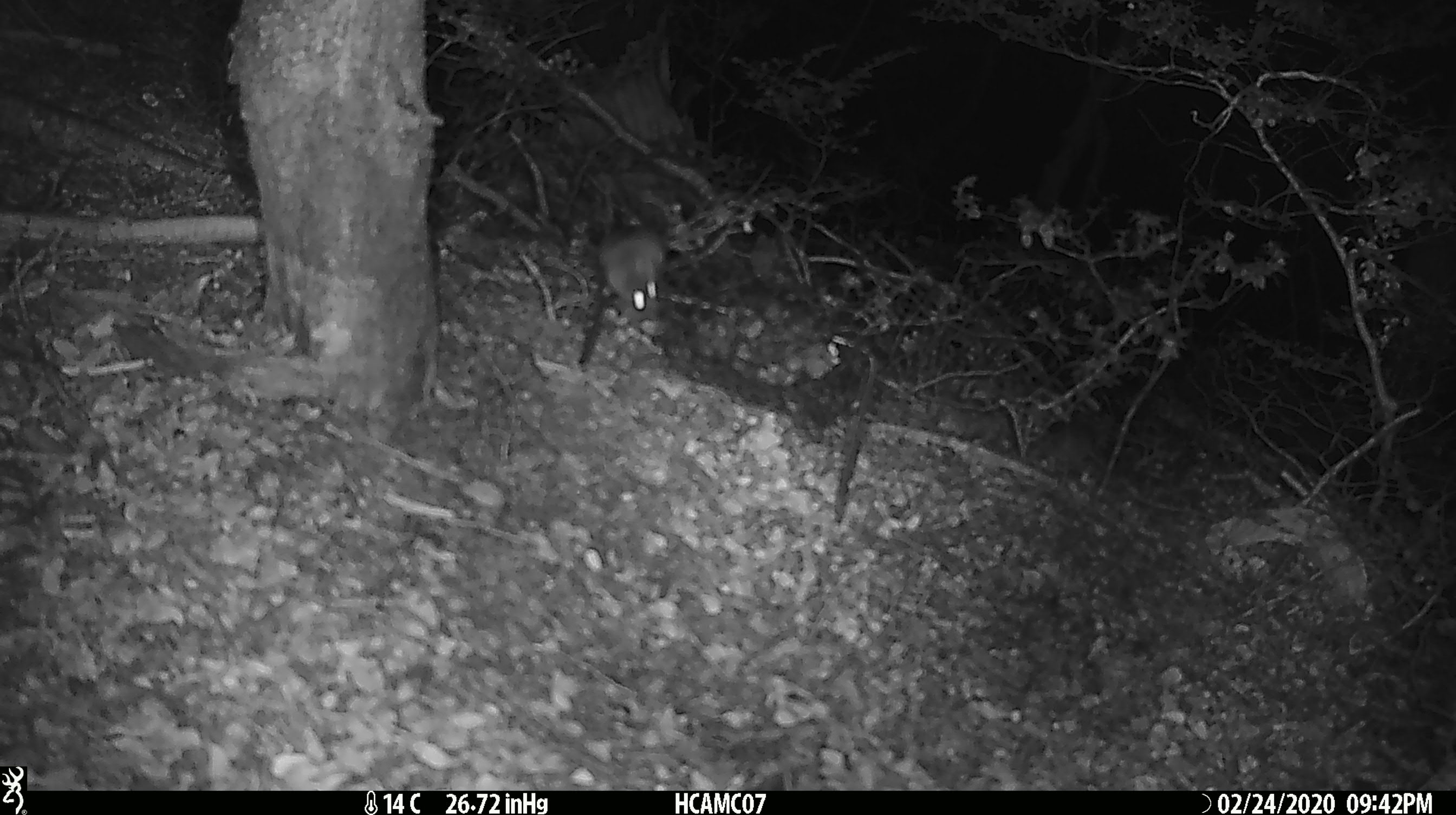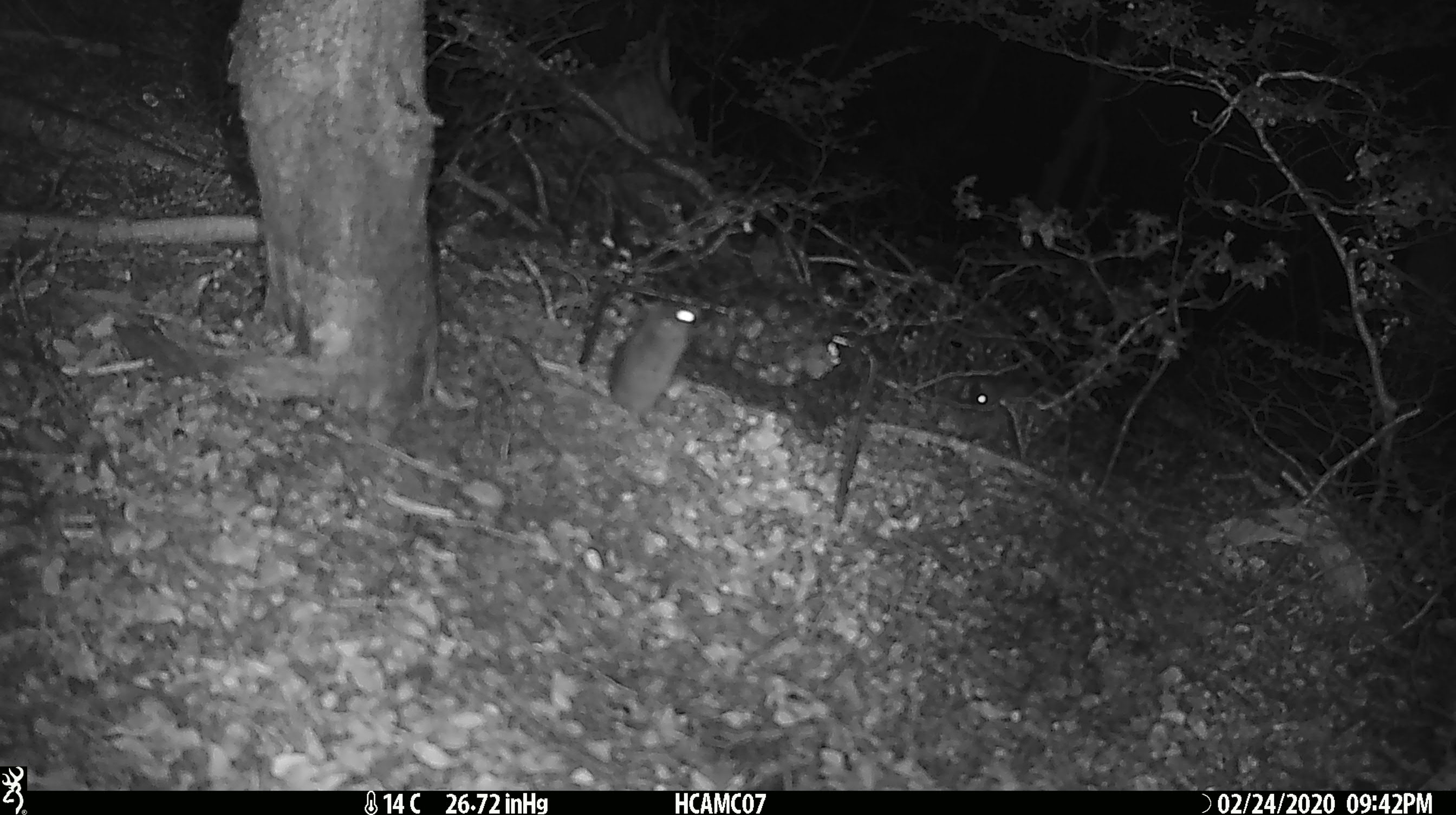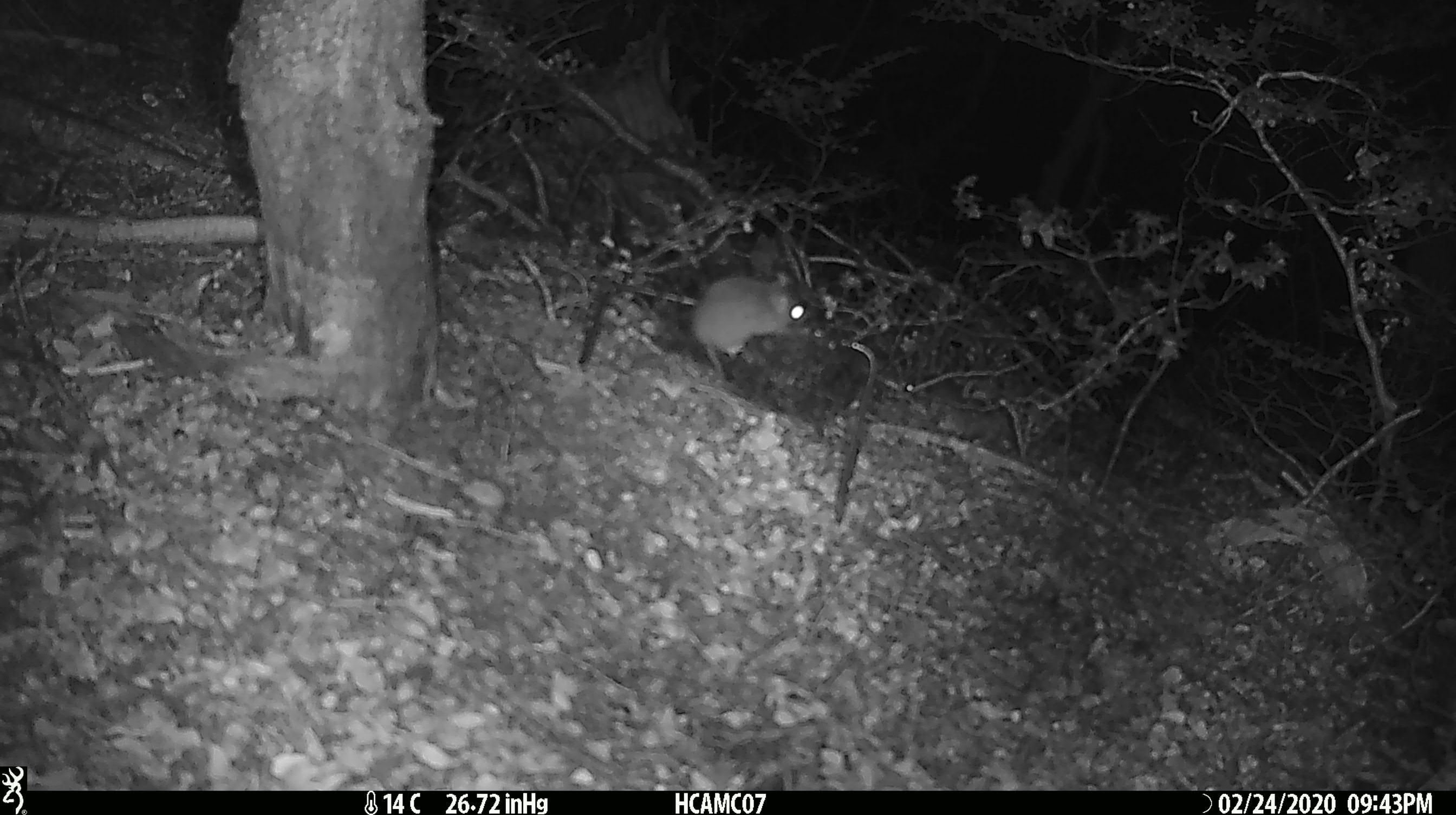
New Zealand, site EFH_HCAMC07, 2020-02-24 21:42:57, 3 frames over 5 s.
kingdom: Animalia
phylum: Chordata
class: Mammalia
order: Rodentia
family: Muridae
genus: Mus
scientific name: Mus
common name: mouse